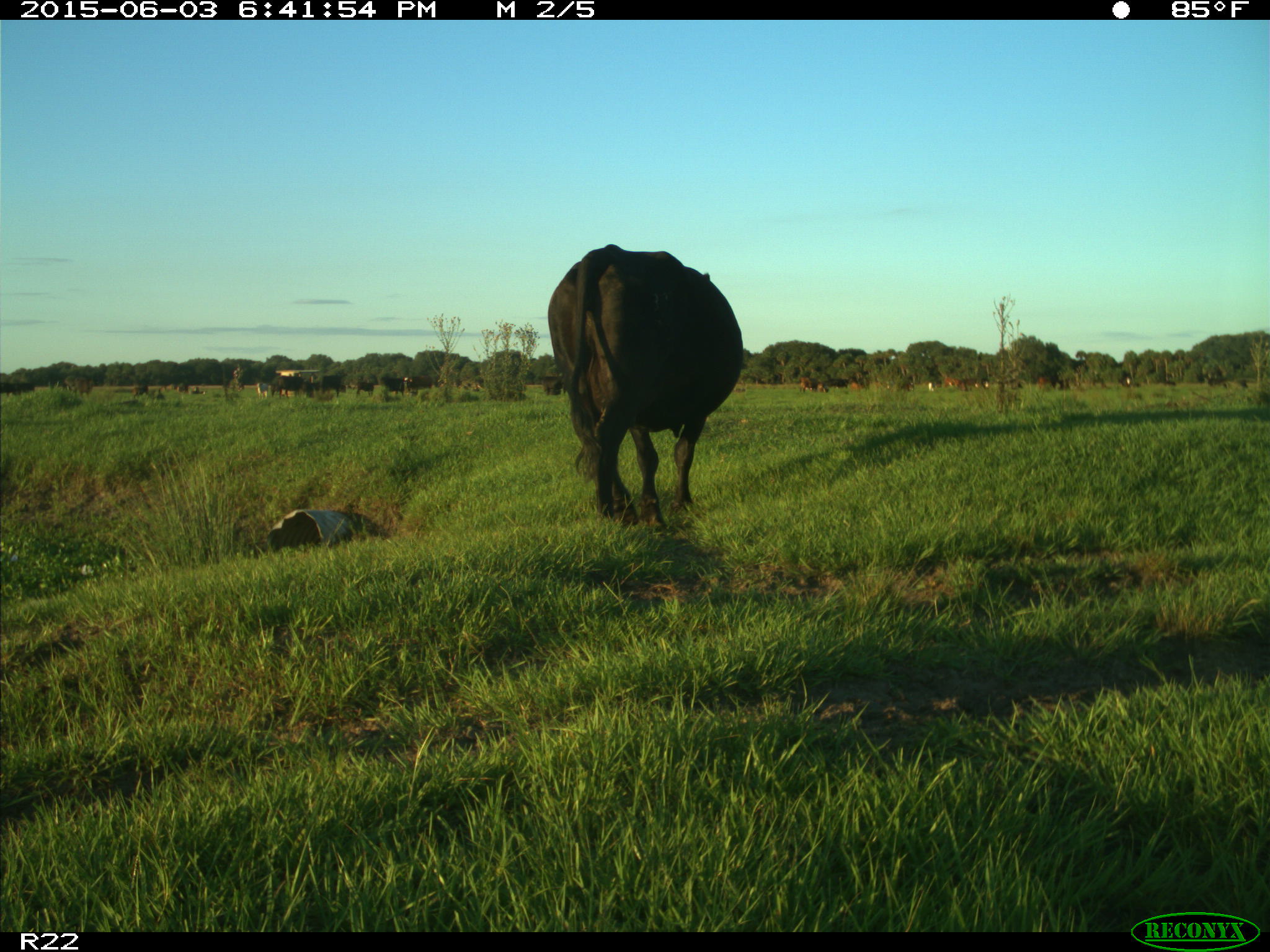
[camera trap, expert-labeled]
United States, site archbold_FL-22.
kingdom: Animalia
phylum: Chordata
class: Mammalia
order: Artiodactyla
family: Bovidae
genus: Bos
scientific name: Bos taurus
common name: domestic cow